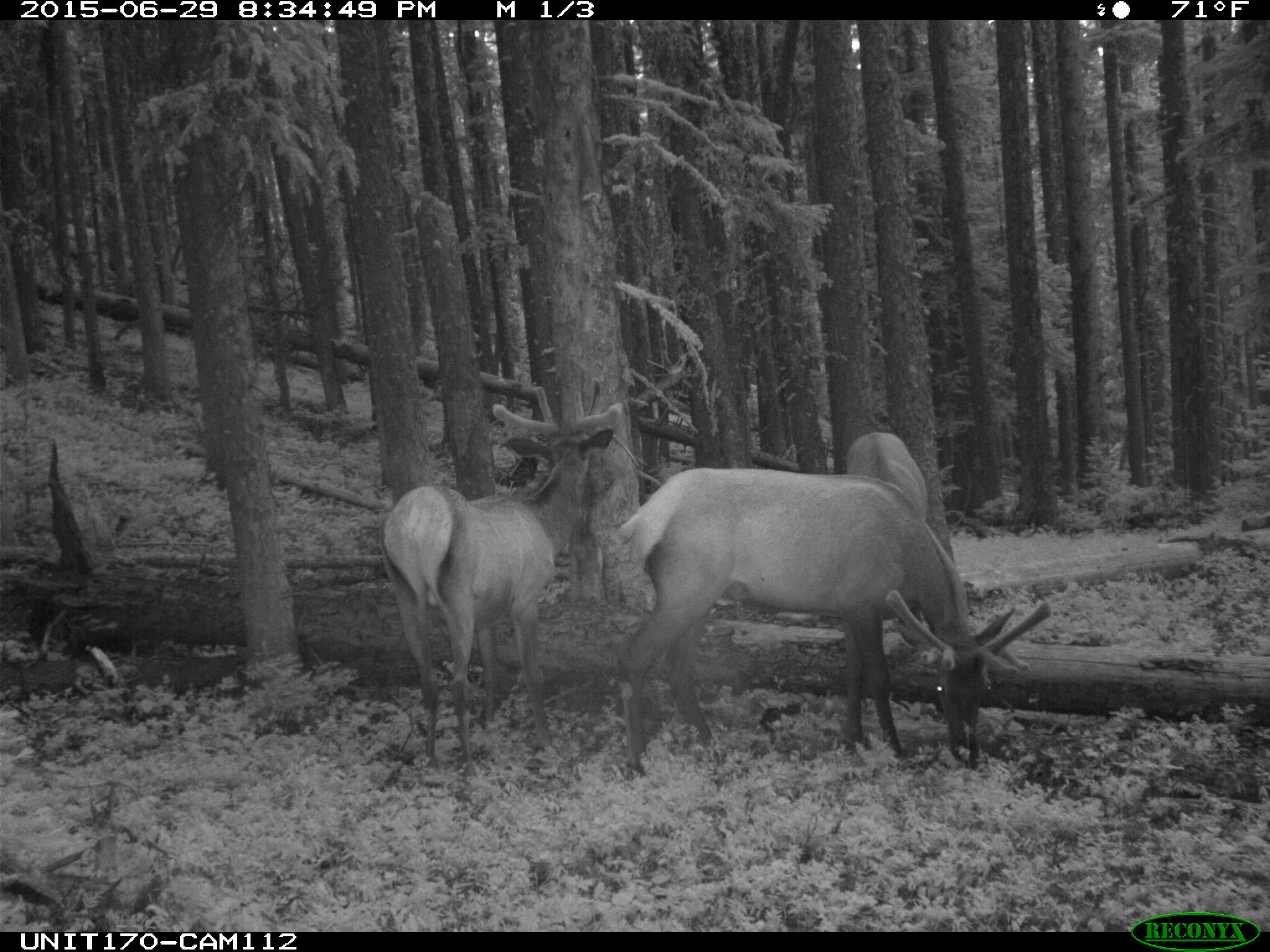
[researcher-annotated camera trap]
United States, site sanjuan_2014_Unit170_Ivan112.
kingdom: Animalia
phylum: Chordata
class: Mammalia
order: Artiodactyla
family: Cervidae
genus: Cervus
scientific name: Cervus elaphus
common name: red deer